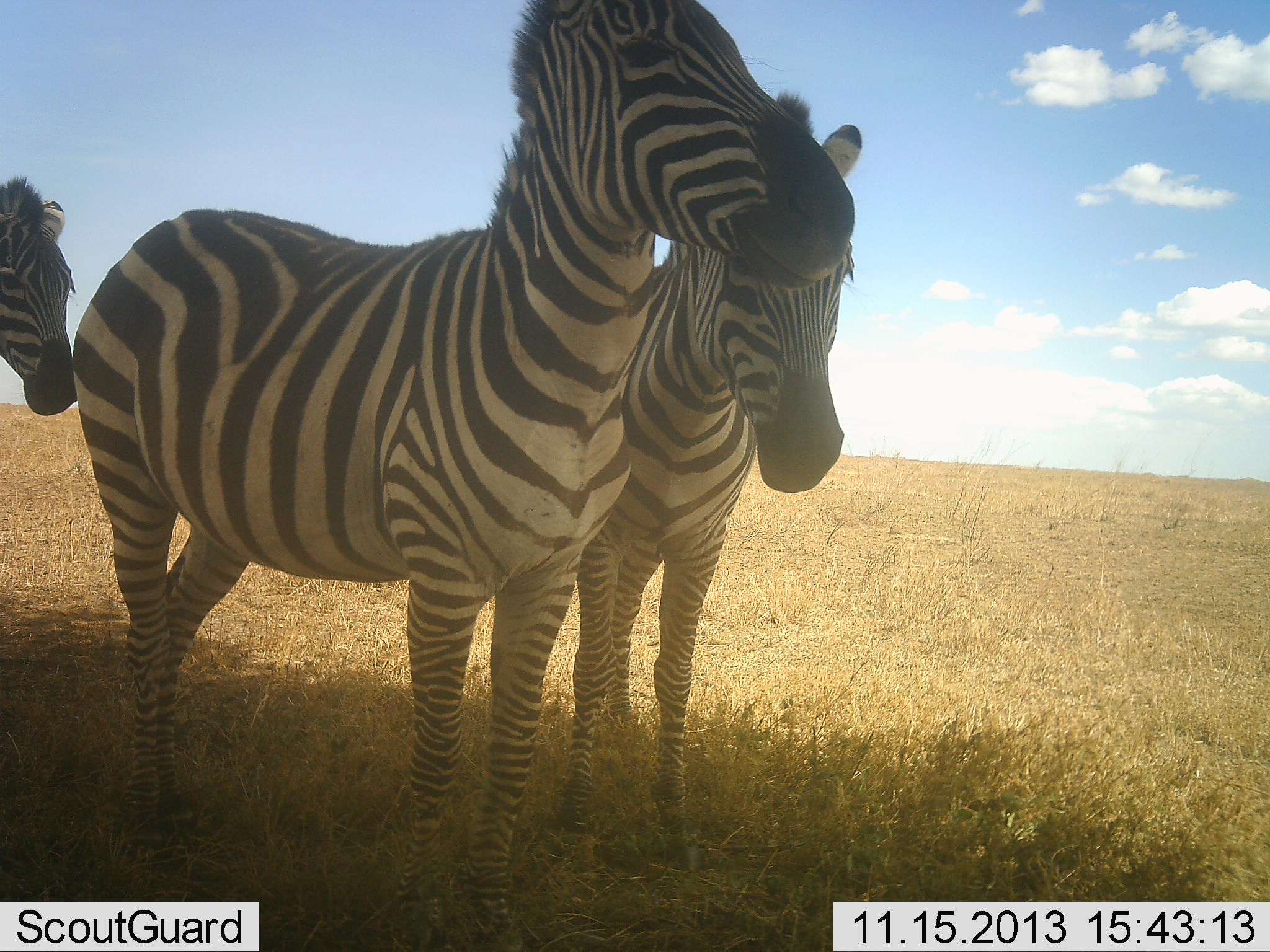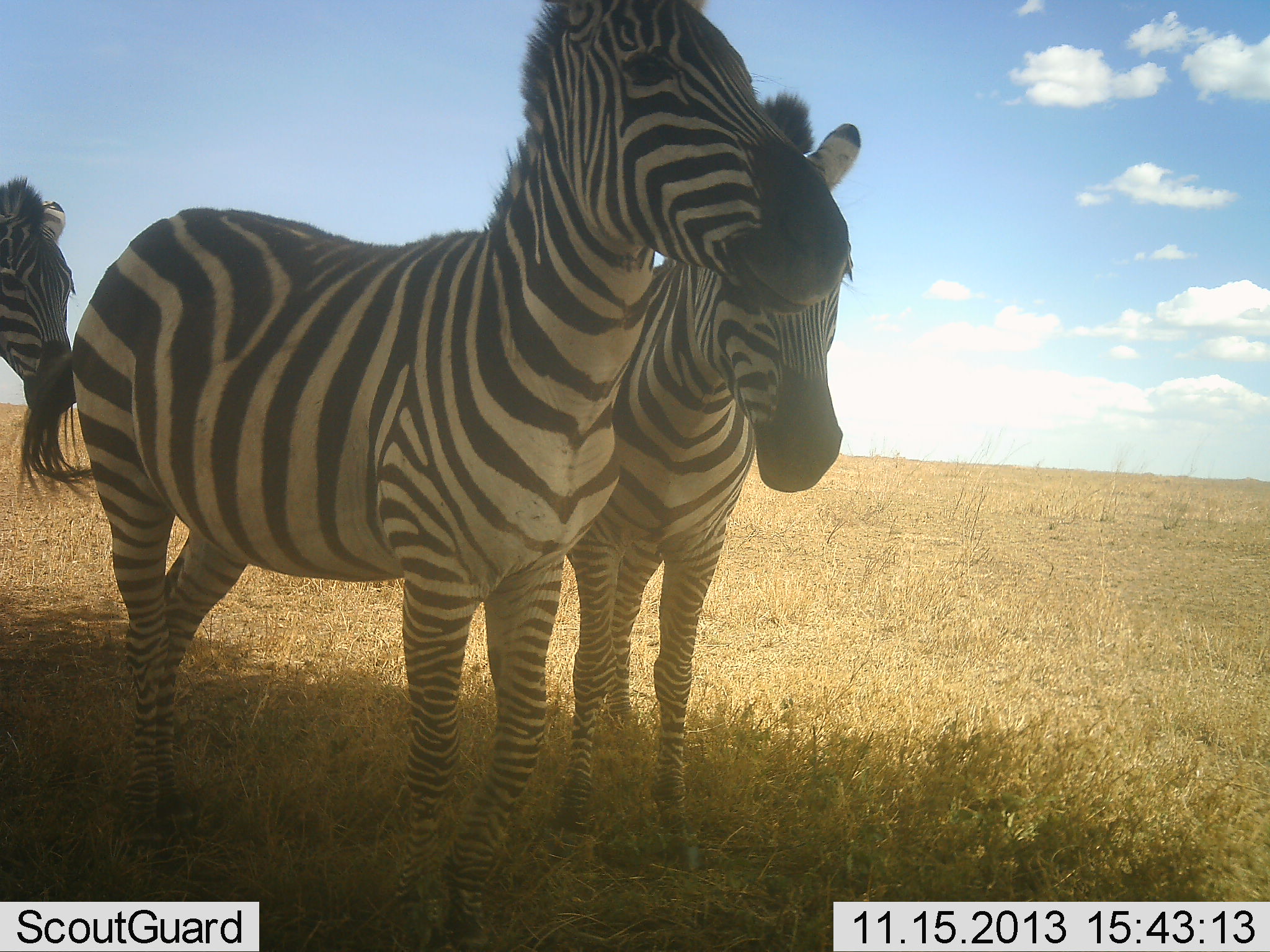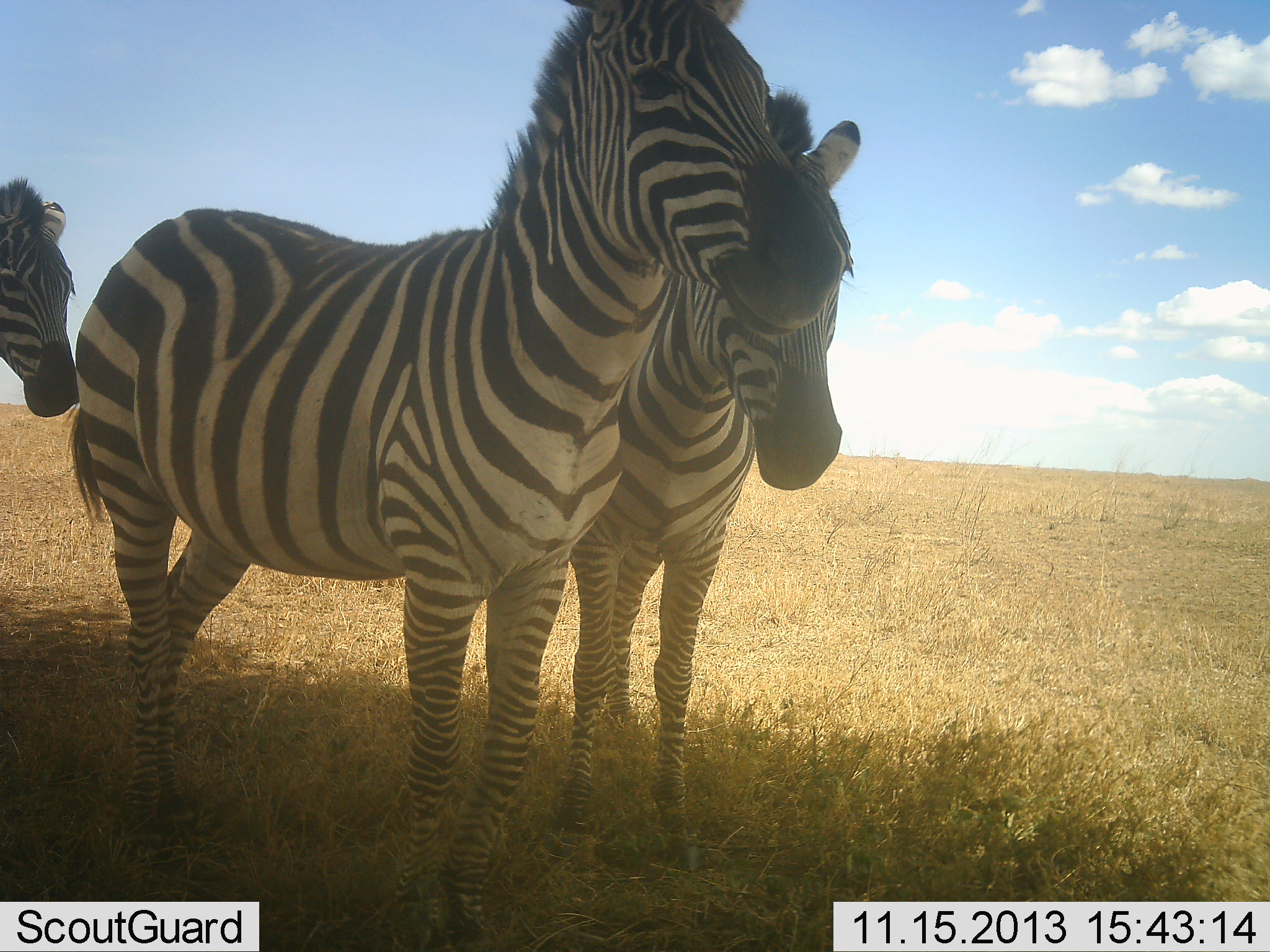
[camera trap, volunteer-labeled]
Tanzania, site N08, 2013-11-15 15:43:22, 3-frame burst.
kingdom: Animalia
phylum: Chordata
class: Mammalia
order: Perissodactyla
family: Equidae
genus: Equus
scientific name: Equus quagga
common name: plains zebra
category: zebra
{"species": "zebra (plains zebra) (Equus quagga)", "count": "3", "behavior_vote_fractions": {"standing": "100%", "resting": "0%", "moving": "0%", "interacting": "10%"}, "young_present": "0%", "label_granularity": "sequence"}